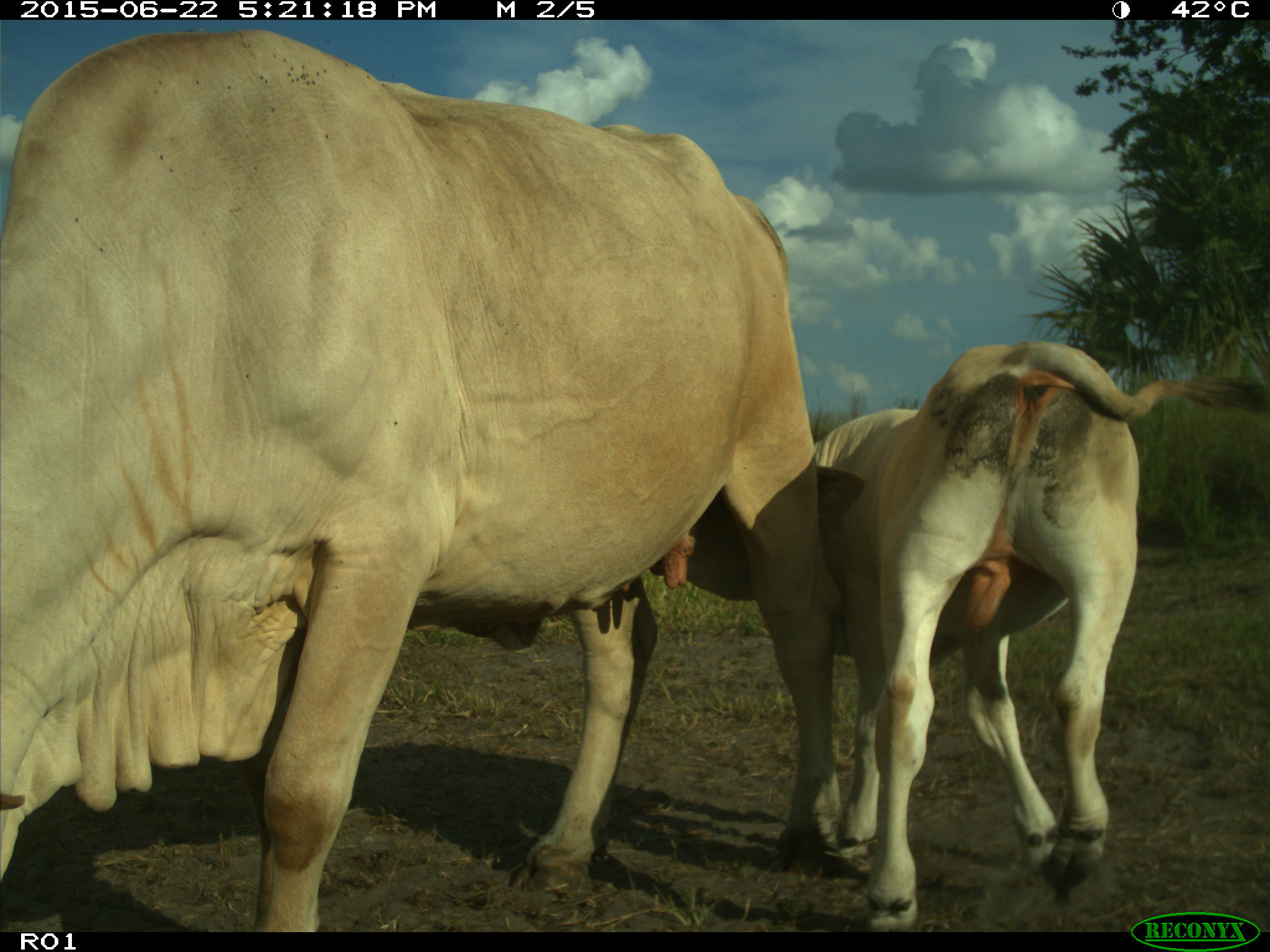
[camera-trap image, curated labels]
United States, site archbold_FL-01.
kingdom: Animalia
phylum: Chordata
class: Mammalia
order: Artiodactyla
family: Bovidae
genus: Bos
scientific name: Bos taurus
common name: domestic cow